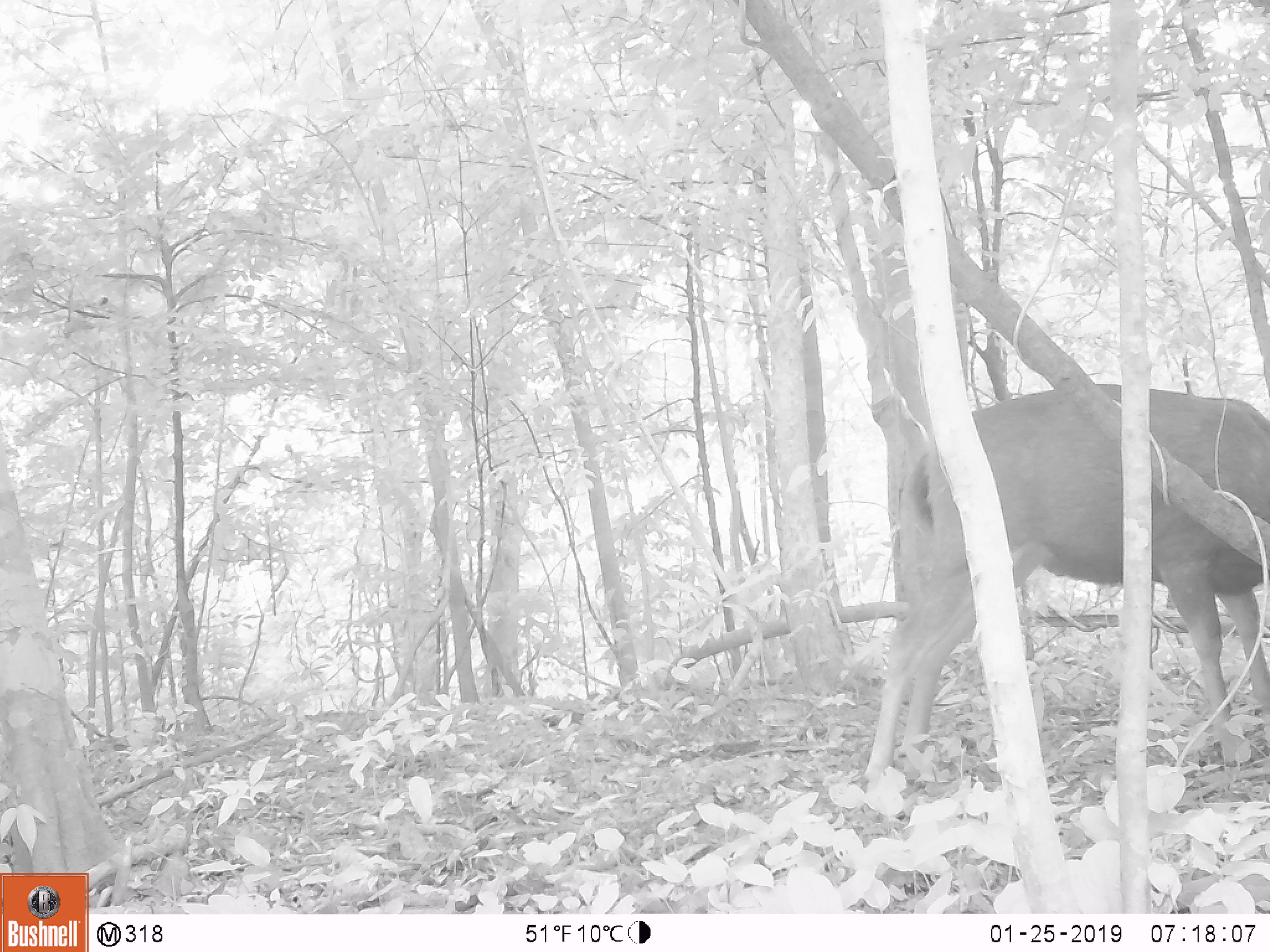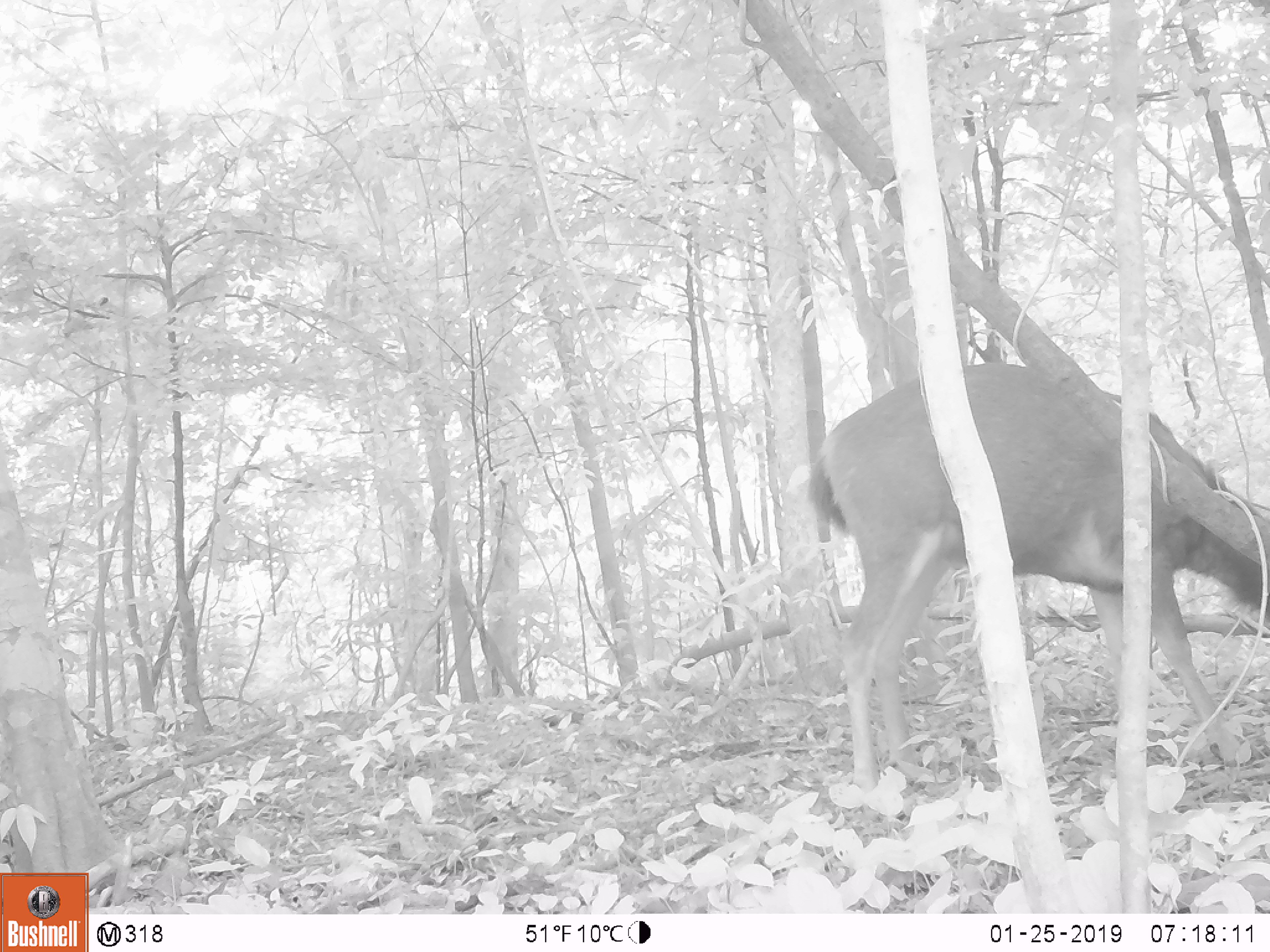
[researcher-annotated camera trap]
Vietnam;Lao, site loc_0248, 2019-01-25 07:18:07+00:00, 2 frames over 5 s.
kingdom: Animalia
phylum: Chordata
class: Mammalia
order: Artiodactyla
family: Cervidae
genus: Rusa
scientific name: Rusa unicolor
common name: sambar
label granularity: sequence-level